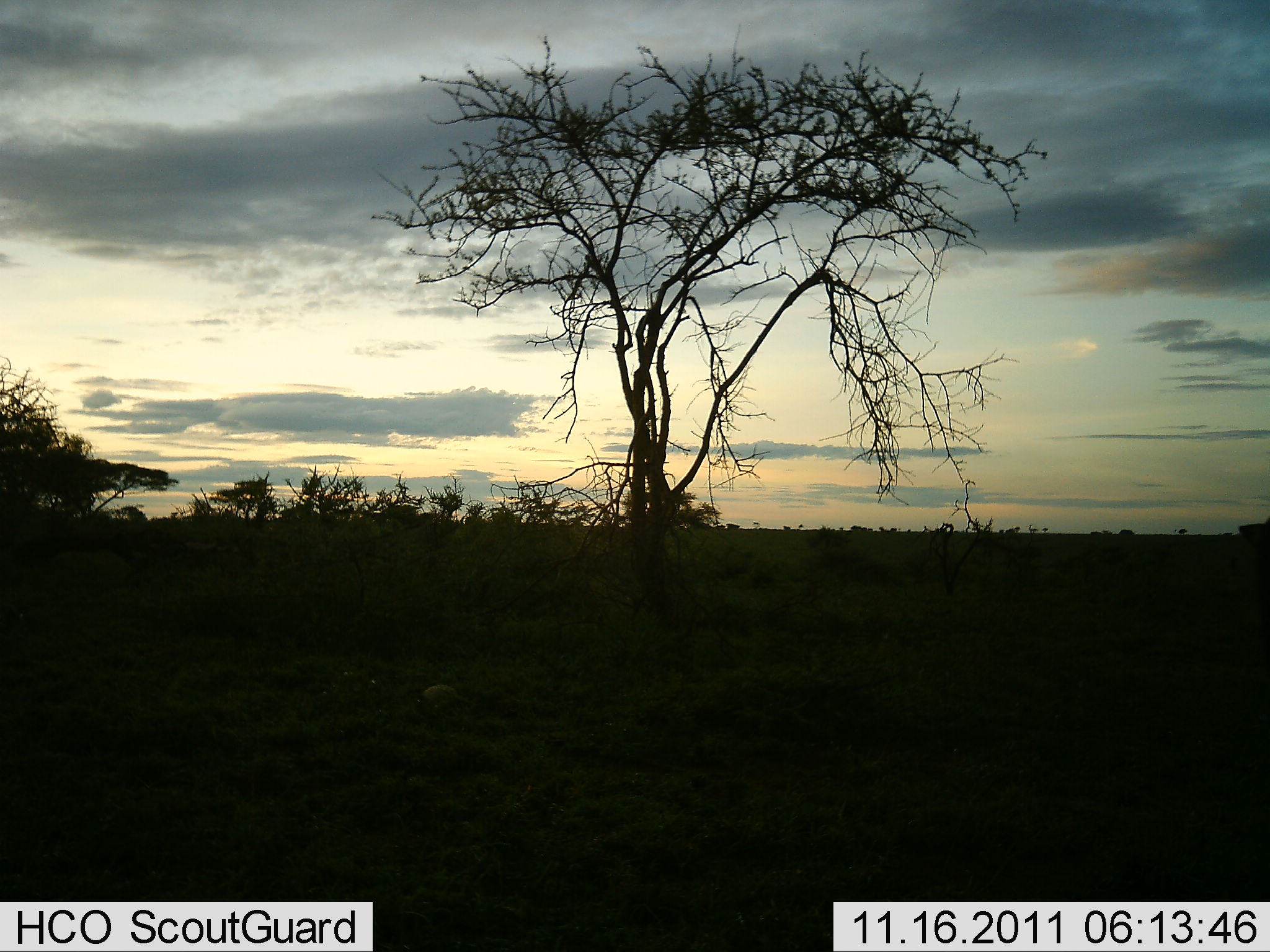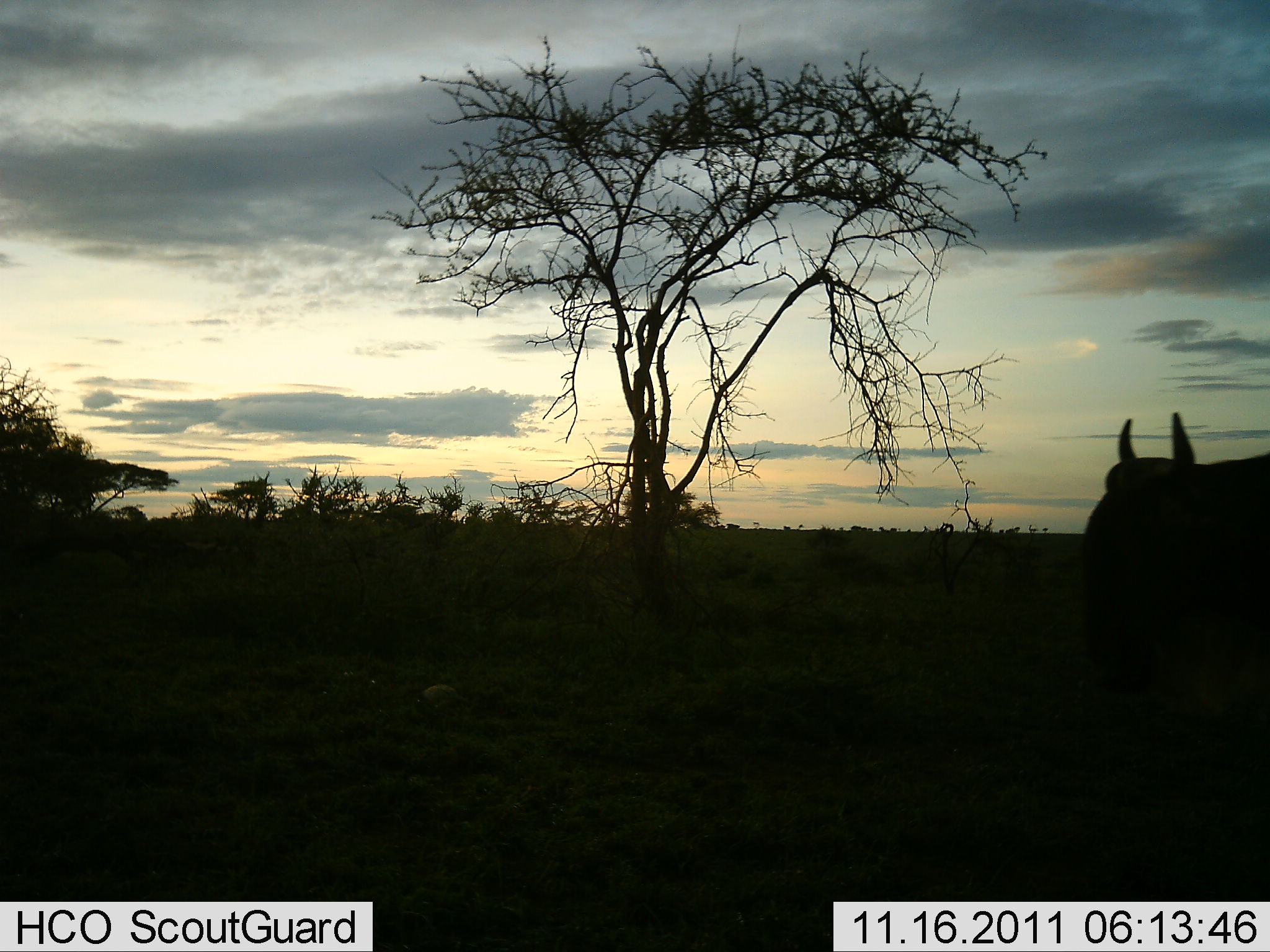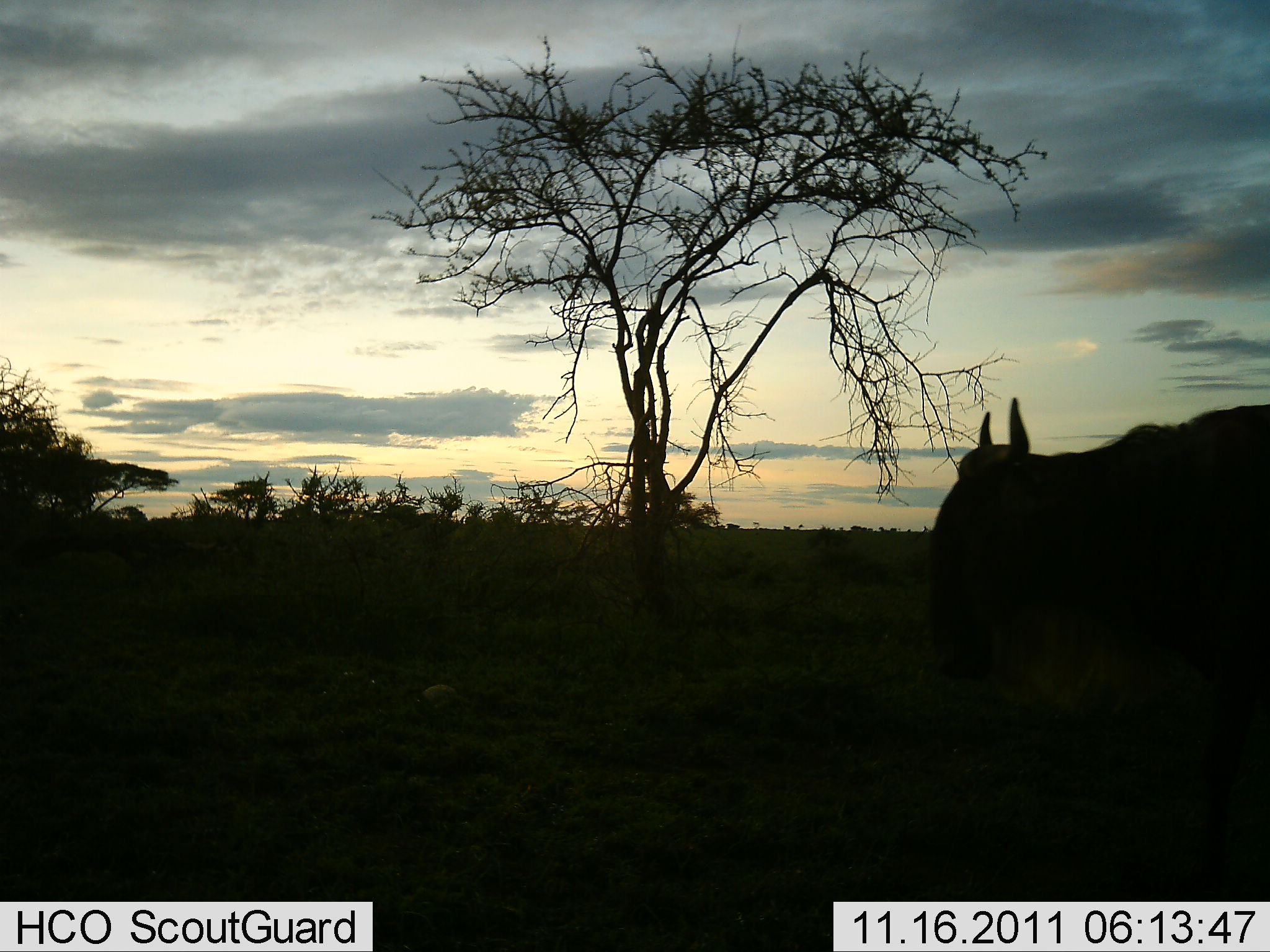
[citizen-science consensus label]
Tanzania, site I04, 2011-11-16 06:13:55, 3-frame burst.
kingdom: Animalia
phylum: Chordata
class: Mammalia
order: Artiodactyla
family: Bovidae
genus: Connochaetes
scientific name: Connochaetes taurinus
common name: blue wildebeest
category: wildebeest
Wildebeest (blue wildebeest) (Connochaetes taurinus), count 1. Behavior (volunteer vote fractions): standing 8%, resting 0%, moving 100%, interacting 0%. Young present (vote fraction): 0%. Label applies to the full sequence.